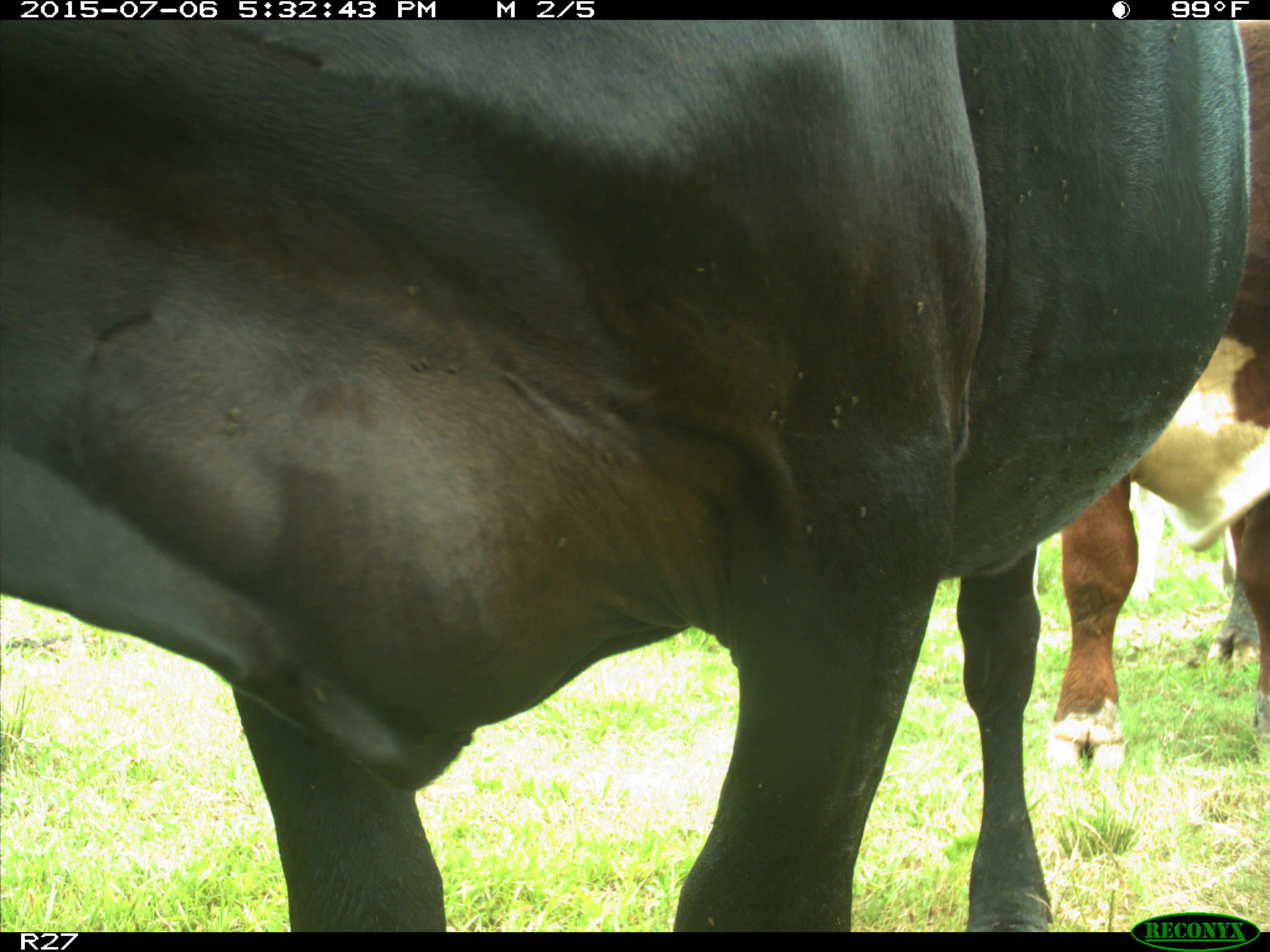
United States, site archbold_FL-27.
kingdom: Animalia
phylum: Chordata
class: Mammalia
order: Artiodactyla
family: Bovidae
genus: Bos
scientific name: Bos taurus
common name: domestic cow